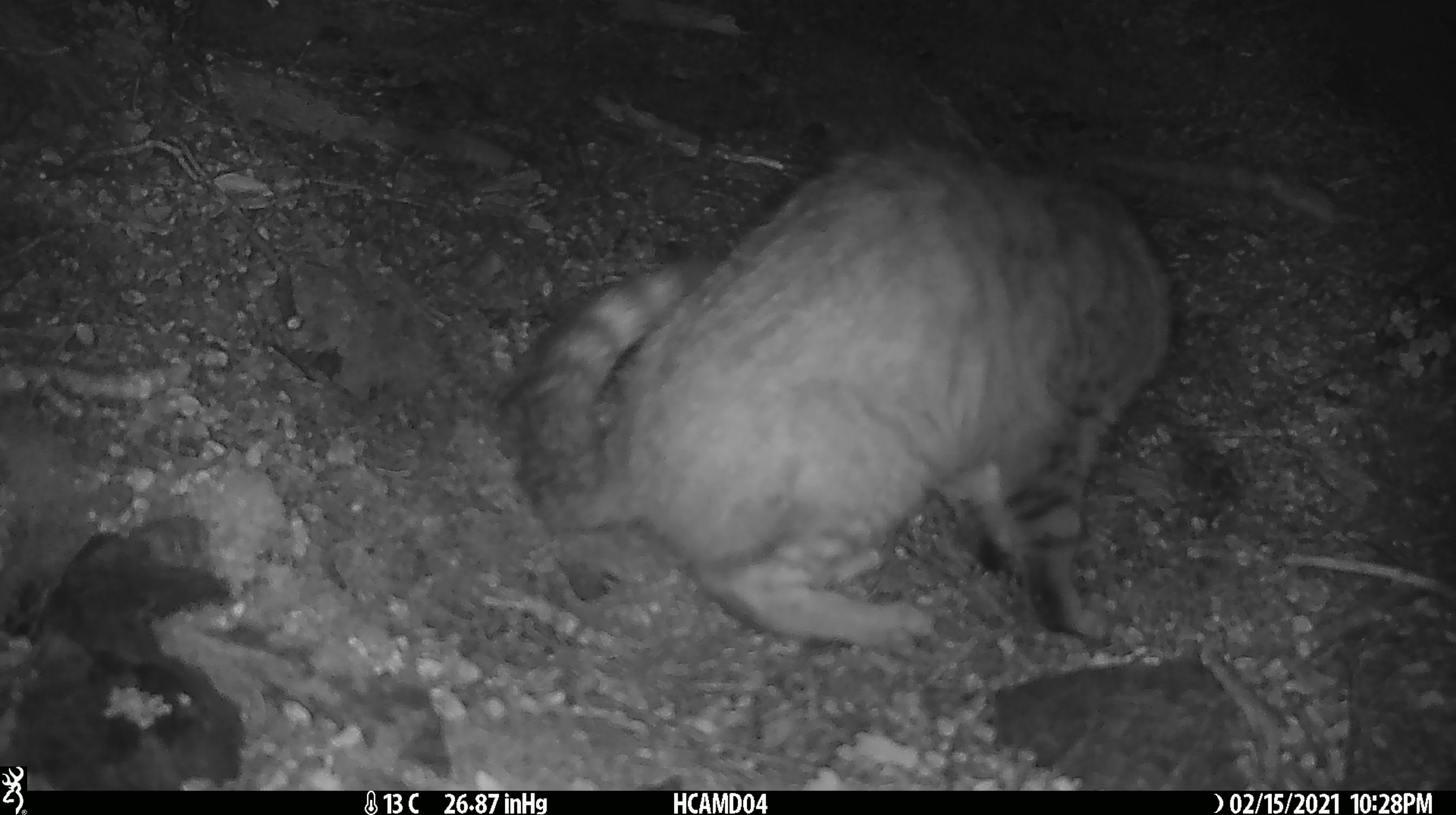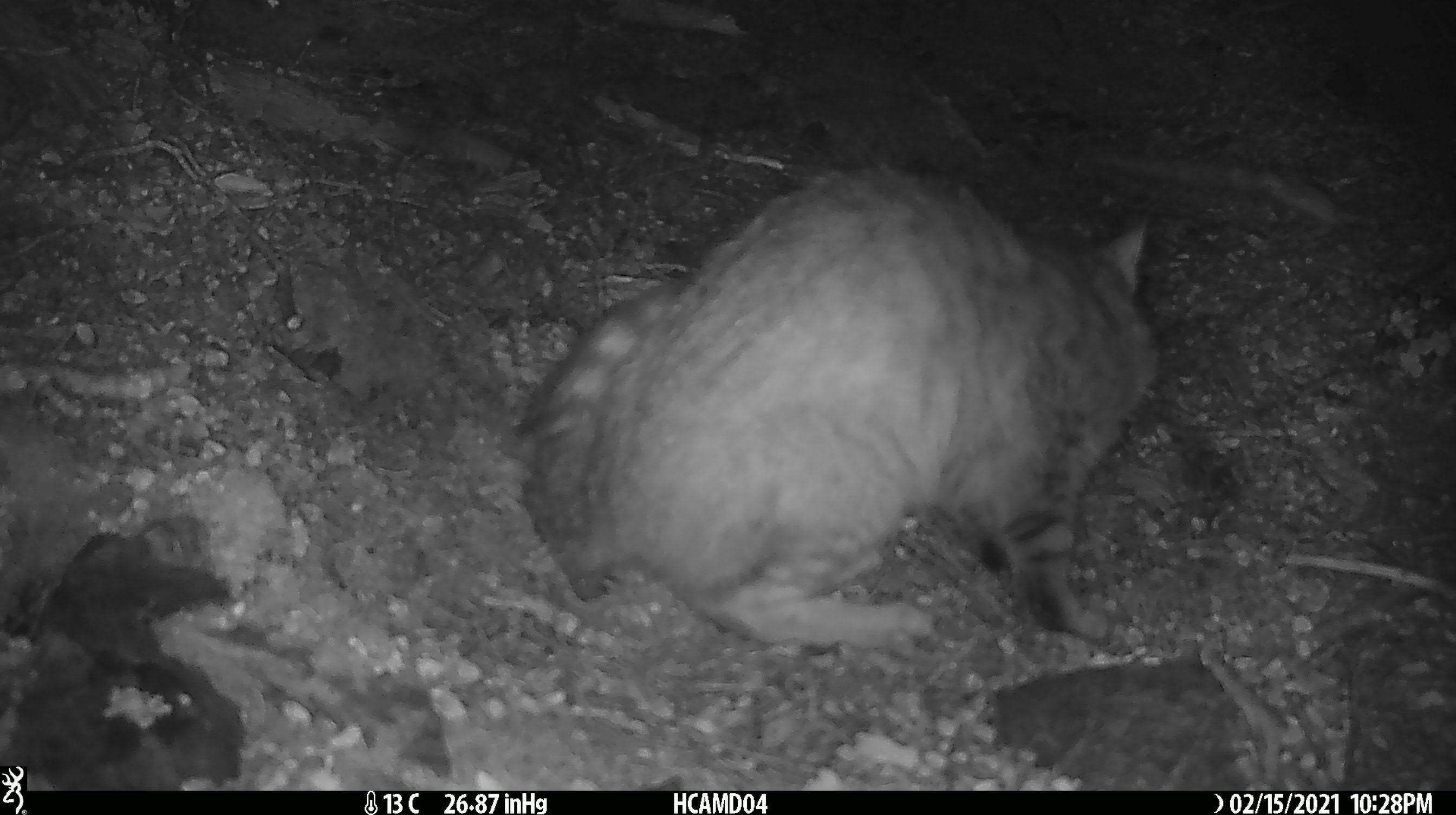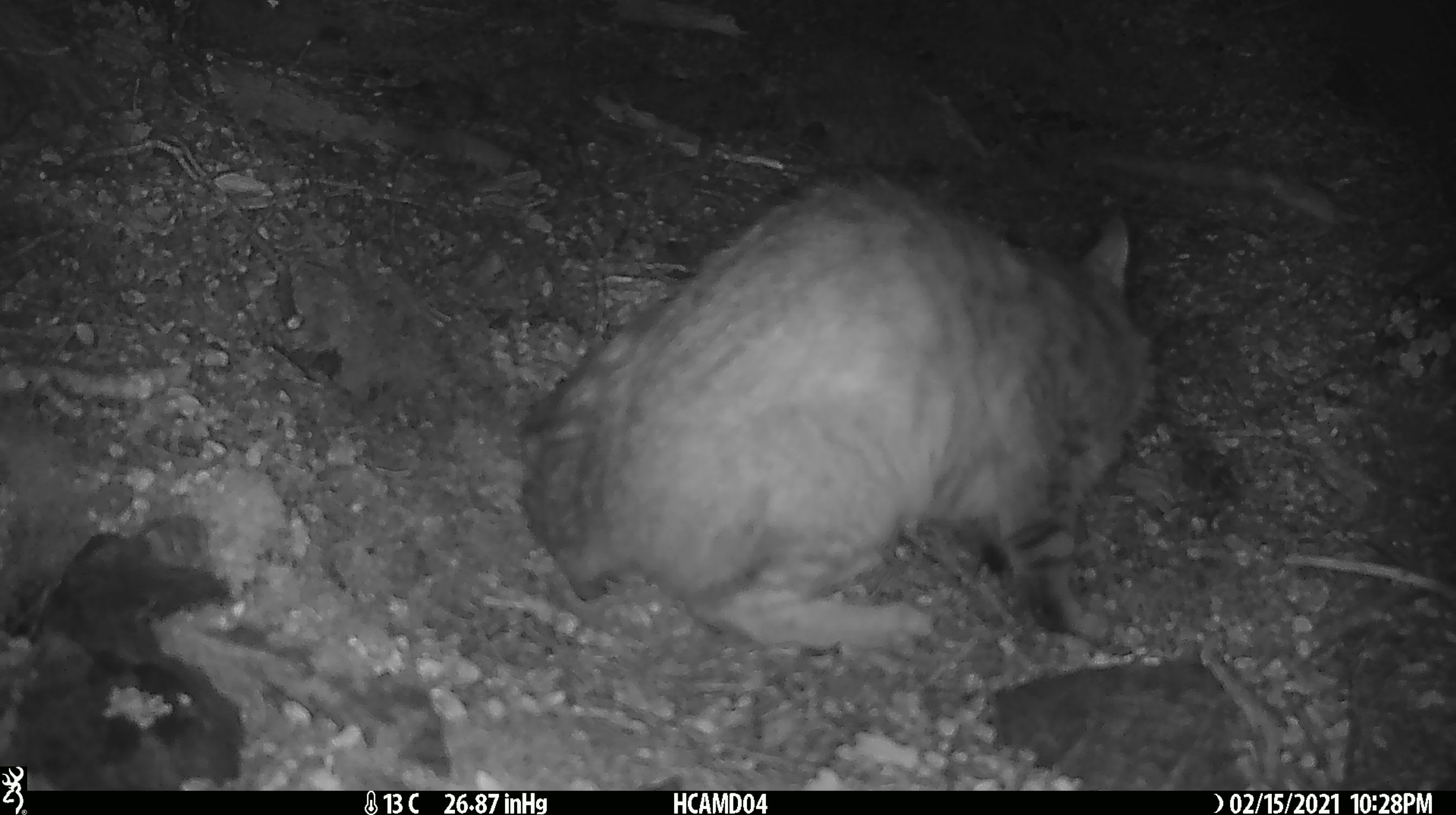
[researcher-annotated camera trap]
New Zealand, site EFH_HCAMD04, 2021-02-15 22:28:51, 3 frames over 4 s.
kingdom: Animalia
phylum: Chordata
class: Mammalia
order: Carnivora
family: Felidae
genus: Felis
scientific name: Felis catus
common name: domestic cat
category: cat